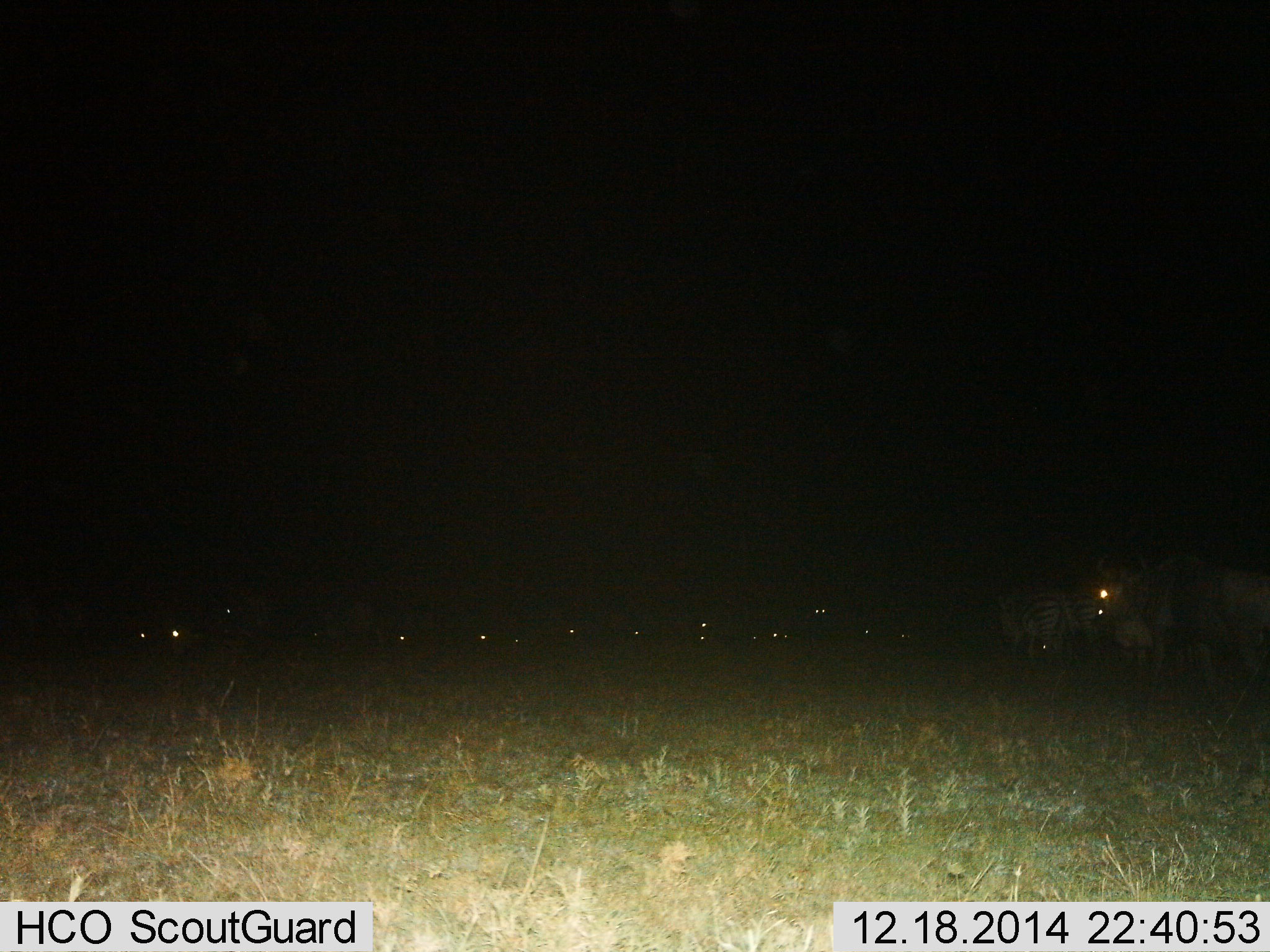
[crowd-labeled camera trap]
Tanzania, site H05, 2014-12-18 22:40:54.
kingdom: Animalia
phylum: Chordata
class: Mammalia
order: Artiodactyla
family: Bovidae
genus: Connochaetes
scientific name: Connochaetes taurinus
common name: blue wildebeest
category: wildebeest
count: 11-50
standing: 80%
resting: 40%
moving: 20%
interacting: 0%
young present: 0%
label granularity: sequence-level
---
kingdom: Animalia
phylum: Chordata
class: Mammalia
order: Perissodactyla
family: Equidae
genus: Equus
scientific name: Equus quagga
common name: plains zebra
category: zebra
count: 2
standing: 67%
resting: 11%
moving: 22%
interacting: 0%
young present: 0%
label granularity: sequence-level